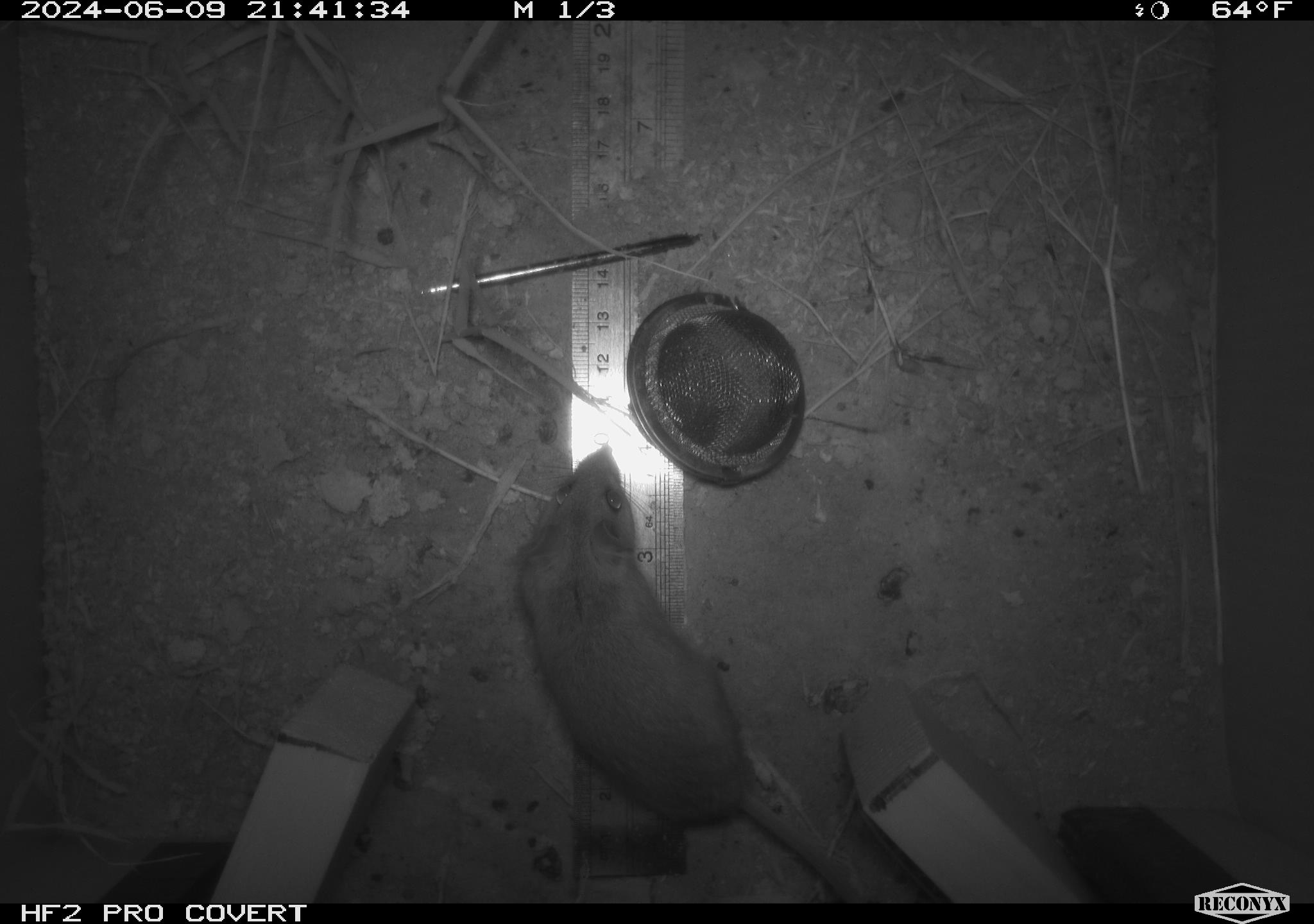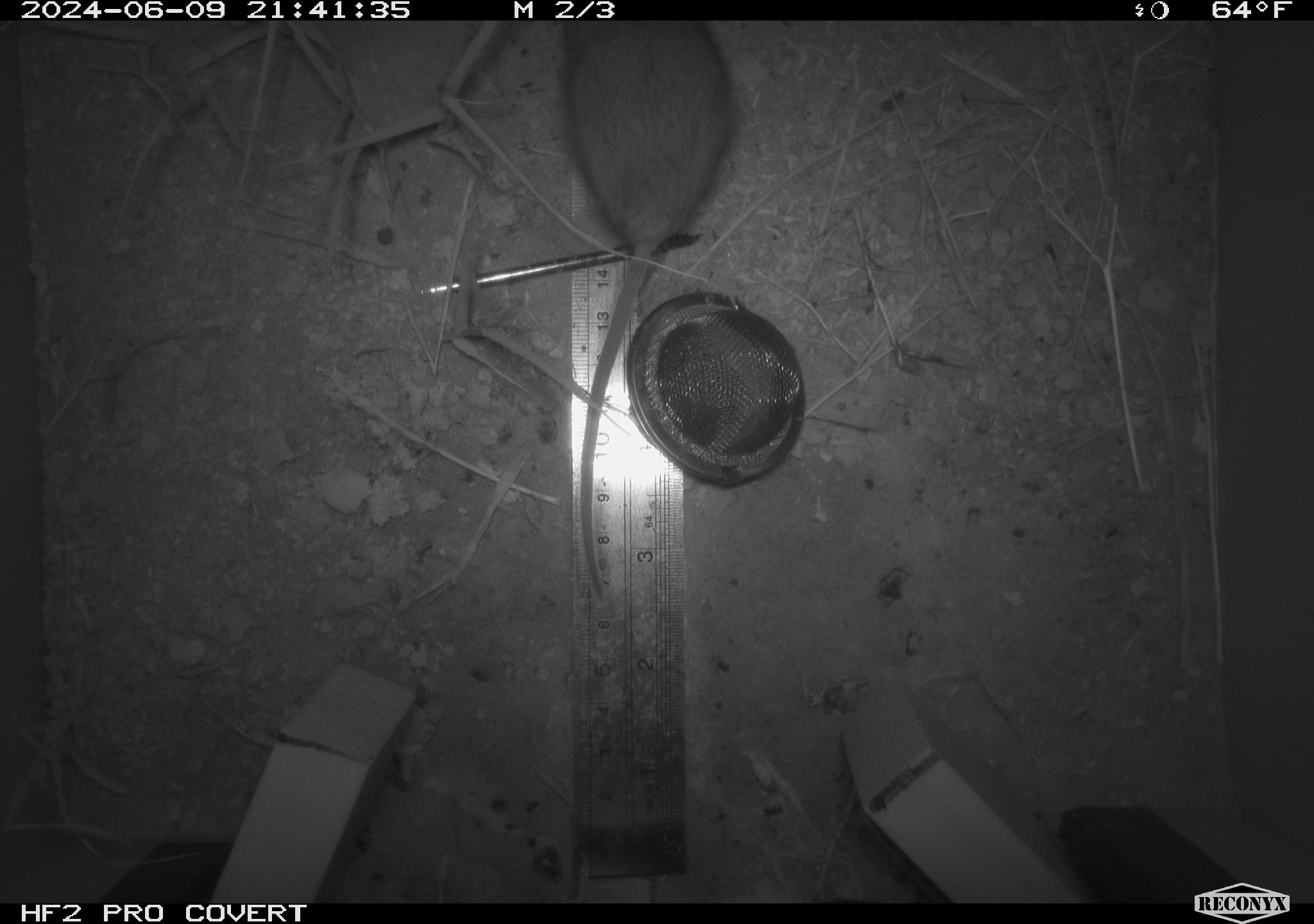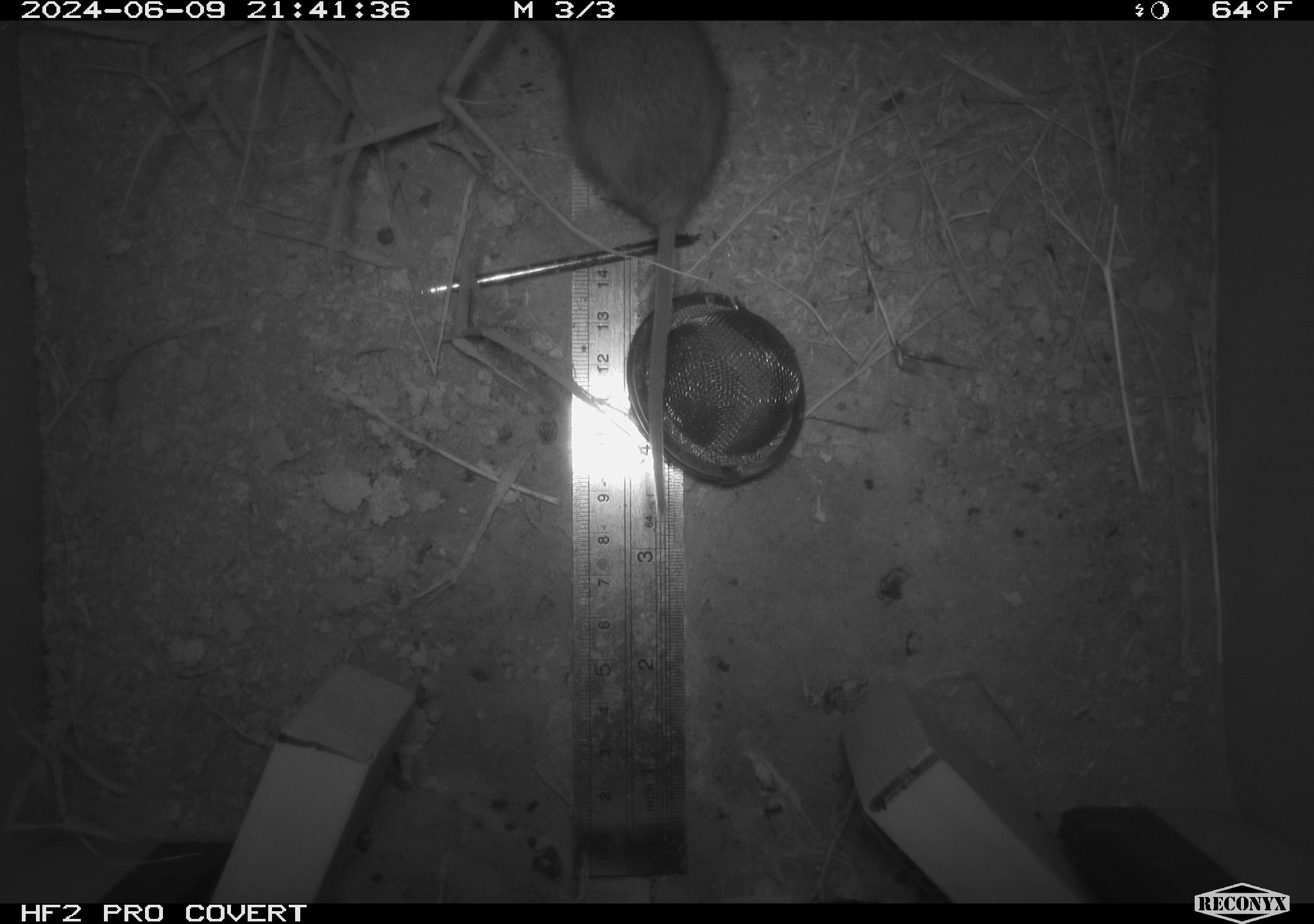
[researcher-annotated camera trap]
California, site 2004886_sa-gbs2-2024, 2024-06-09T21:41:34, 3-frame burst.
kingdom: Animalia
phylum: Chordata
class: Mammalia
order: Rodentia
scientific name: Rodentia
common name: mouse species